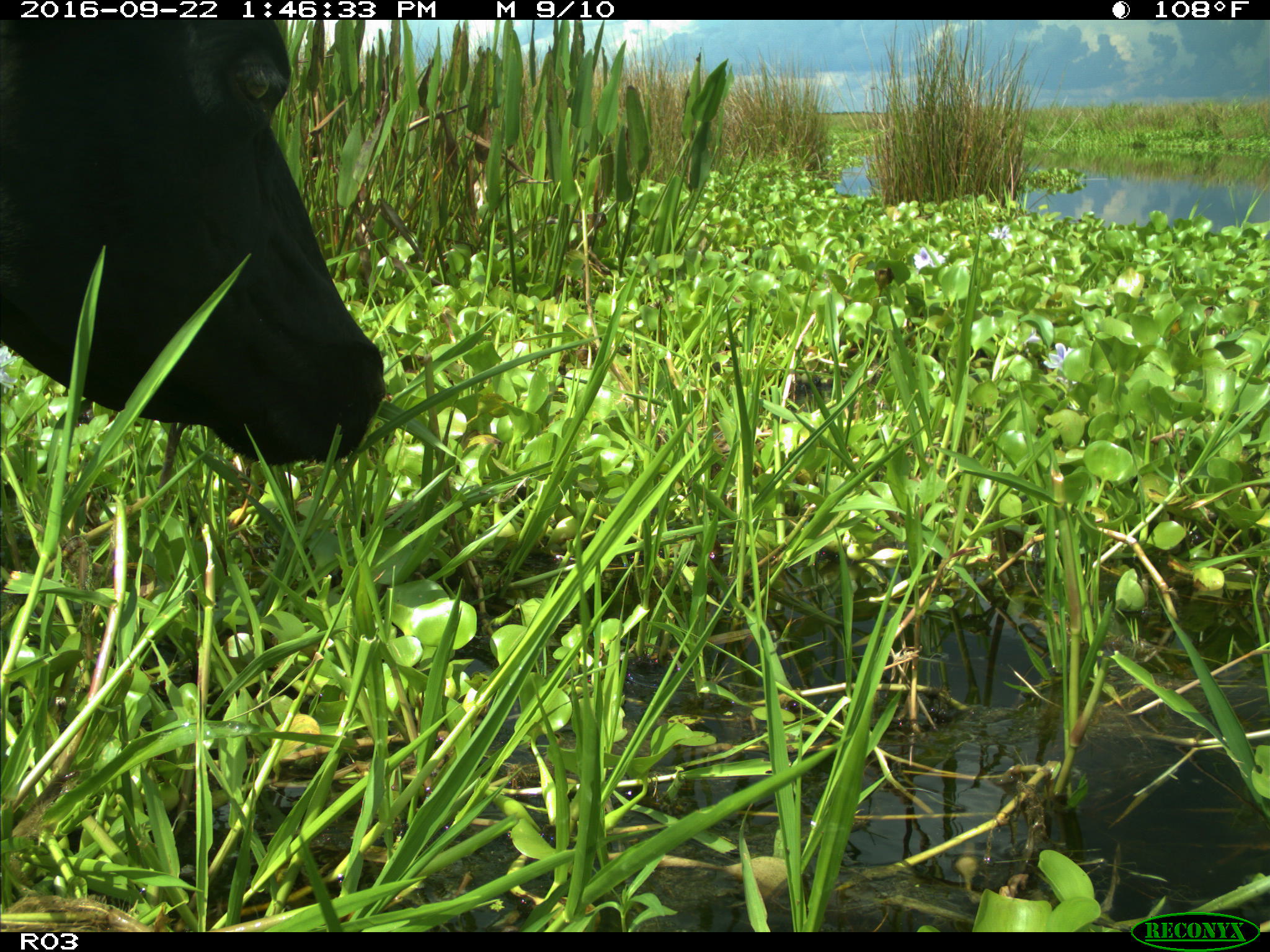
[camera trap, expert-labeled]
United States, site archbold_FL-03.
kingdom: Animalia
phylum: Chordata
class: Mammalia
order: Artiodactyla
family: Bovidae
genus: Bos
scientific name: Bos taurus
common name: domestic cow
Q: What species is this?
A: Bos taurus (domestic cow).